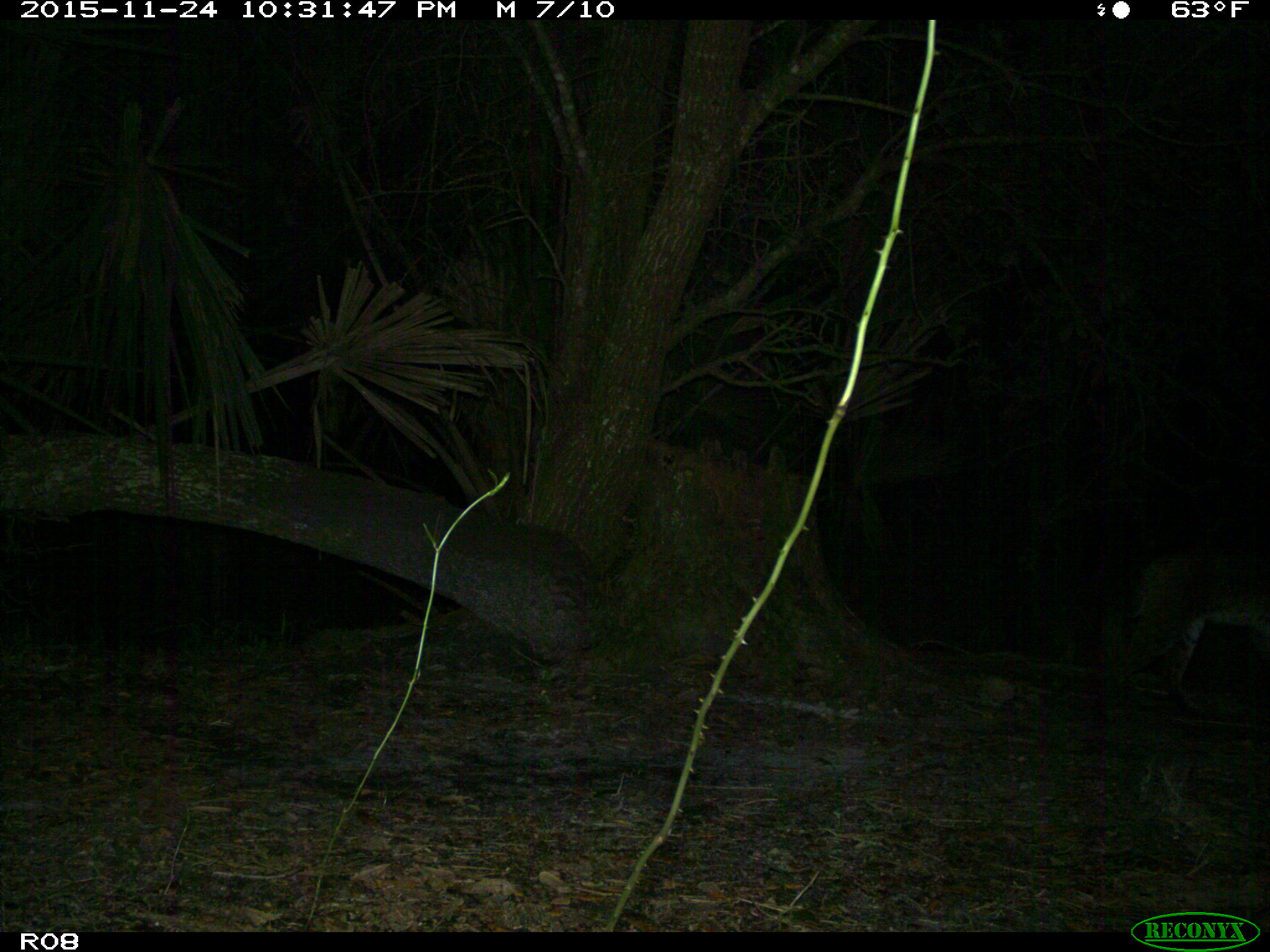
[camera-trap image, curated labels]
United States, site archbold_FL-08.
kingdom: Animalia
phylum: Chordata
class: Mammalia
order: Carnivora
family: Felidae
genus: Lynx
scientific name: Lynx rufus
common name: bobcat